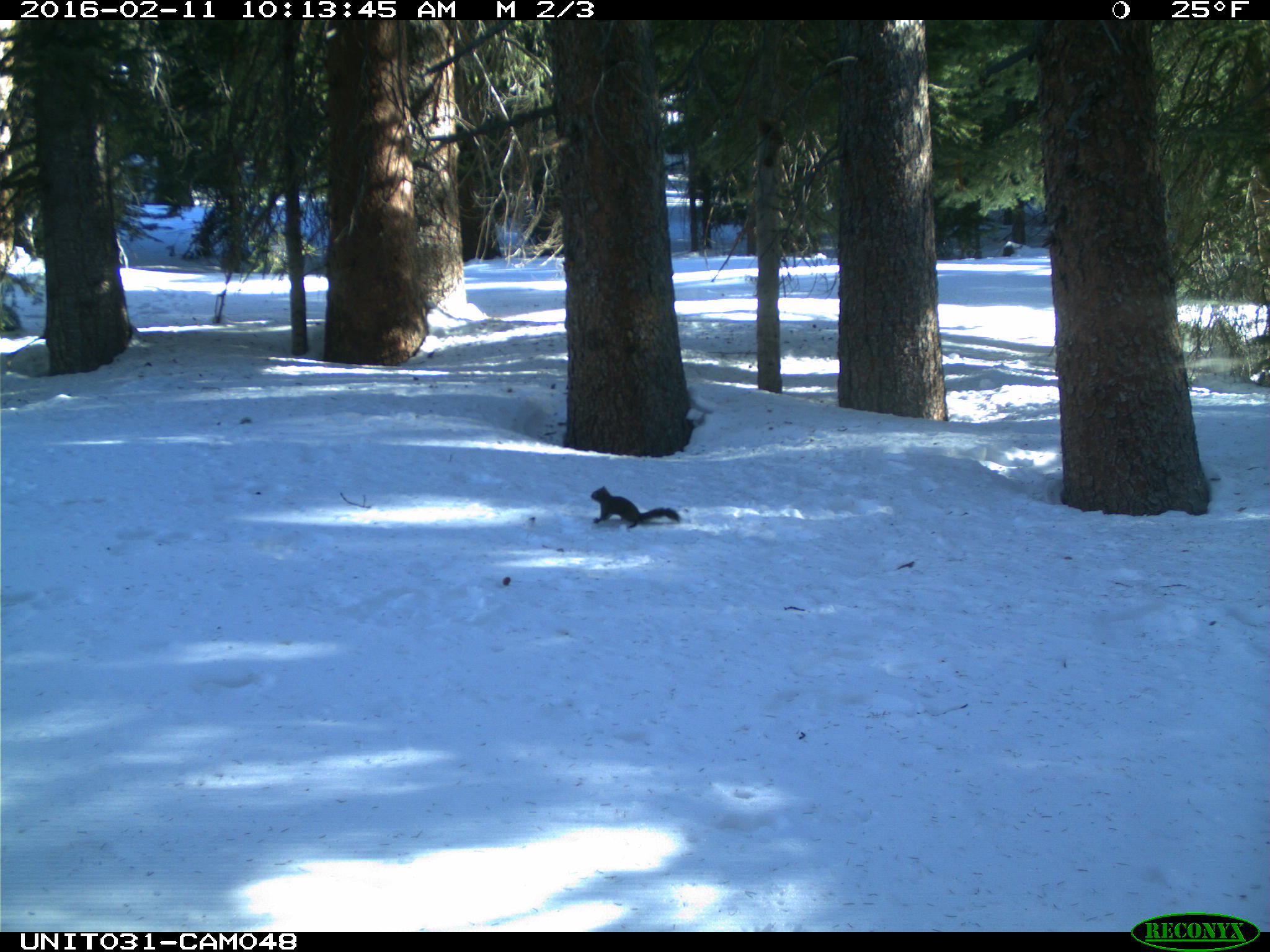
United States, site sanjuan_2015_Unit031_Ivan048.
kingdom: Animalia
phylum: Chordata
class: Mammalia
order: Rodentia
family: Sciuridae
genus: Tamiasciurus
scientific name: Tamiasciurus hudsonicus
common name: american red squirrel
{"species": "Tamiasciurus hudsonicus (american red squirrel)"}